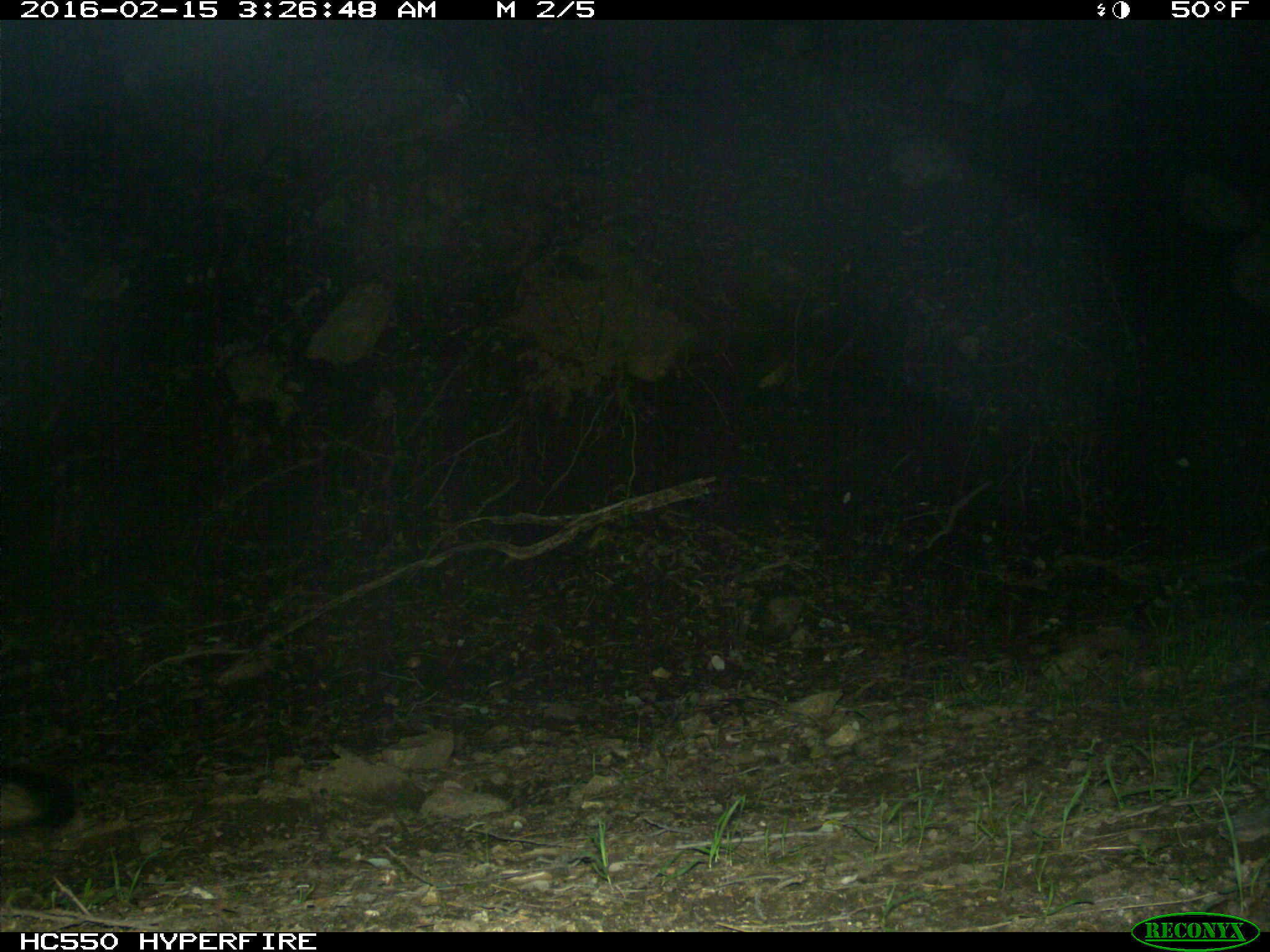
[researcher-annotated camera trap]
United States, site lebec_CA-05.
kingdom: Animalia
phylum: Chordata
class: Mammalia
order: Carnivora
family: Canidae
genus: Urocyon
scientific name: Urocyon cinereoargenteus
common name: gray fox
Urocyon cinereoargenteus (gray fox).